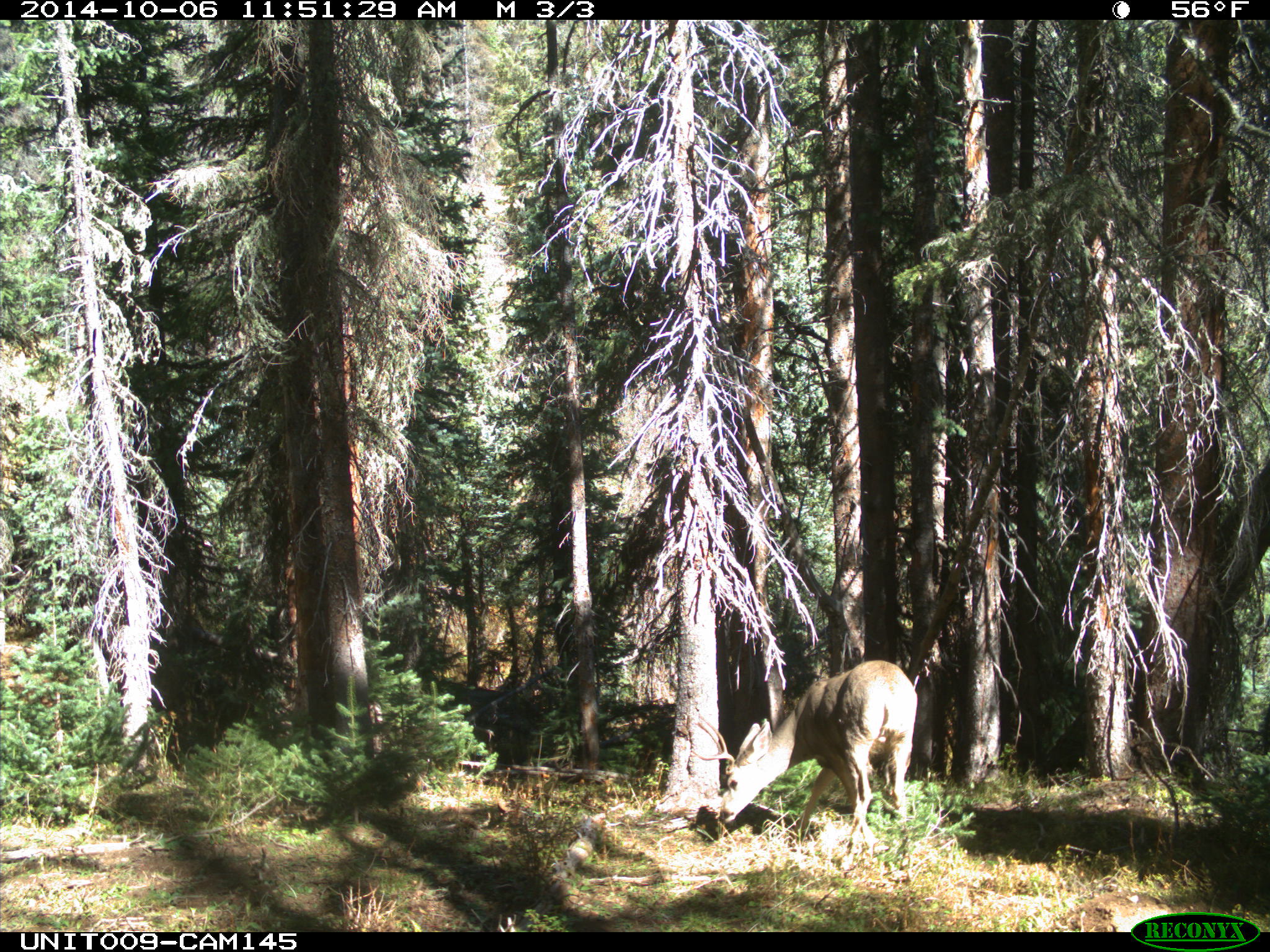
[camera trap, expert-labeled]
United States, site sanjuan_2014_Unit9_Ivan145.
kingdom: Animalia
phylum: Chordata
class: Mammalia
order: Artiodactyla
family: Cervidae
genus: Odocoileus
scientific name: Odocoileus hemionus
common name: mule deer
Odocoileus hemionus (mule deer).